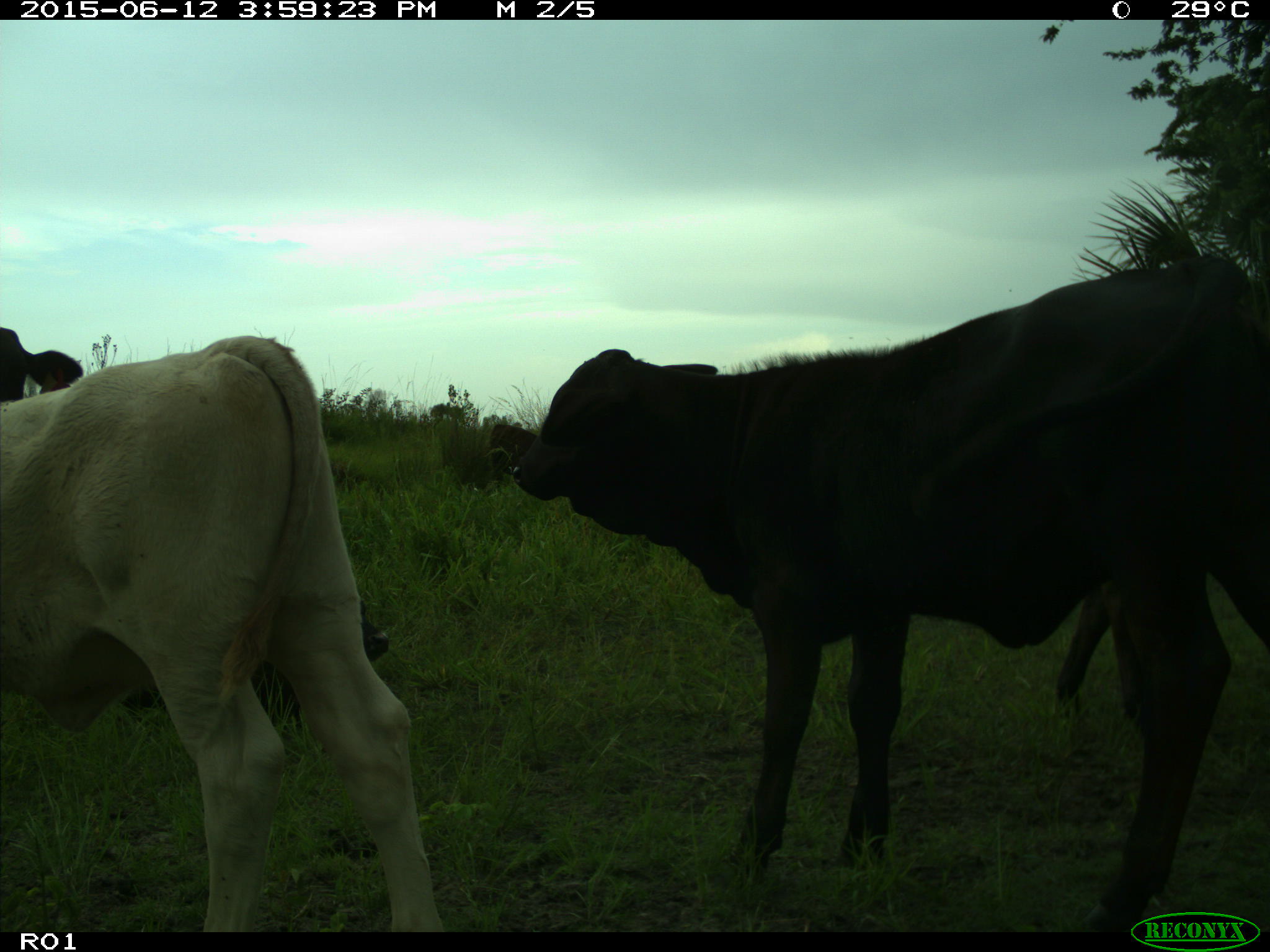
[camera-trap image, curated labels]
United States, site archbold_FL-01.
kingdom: Animalia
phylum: Chordata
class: Mammalia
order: Artiodactyla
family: Bovidae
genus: Bos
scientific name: Bos taurus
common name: domestic cow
Bos taurus (domestic cow).